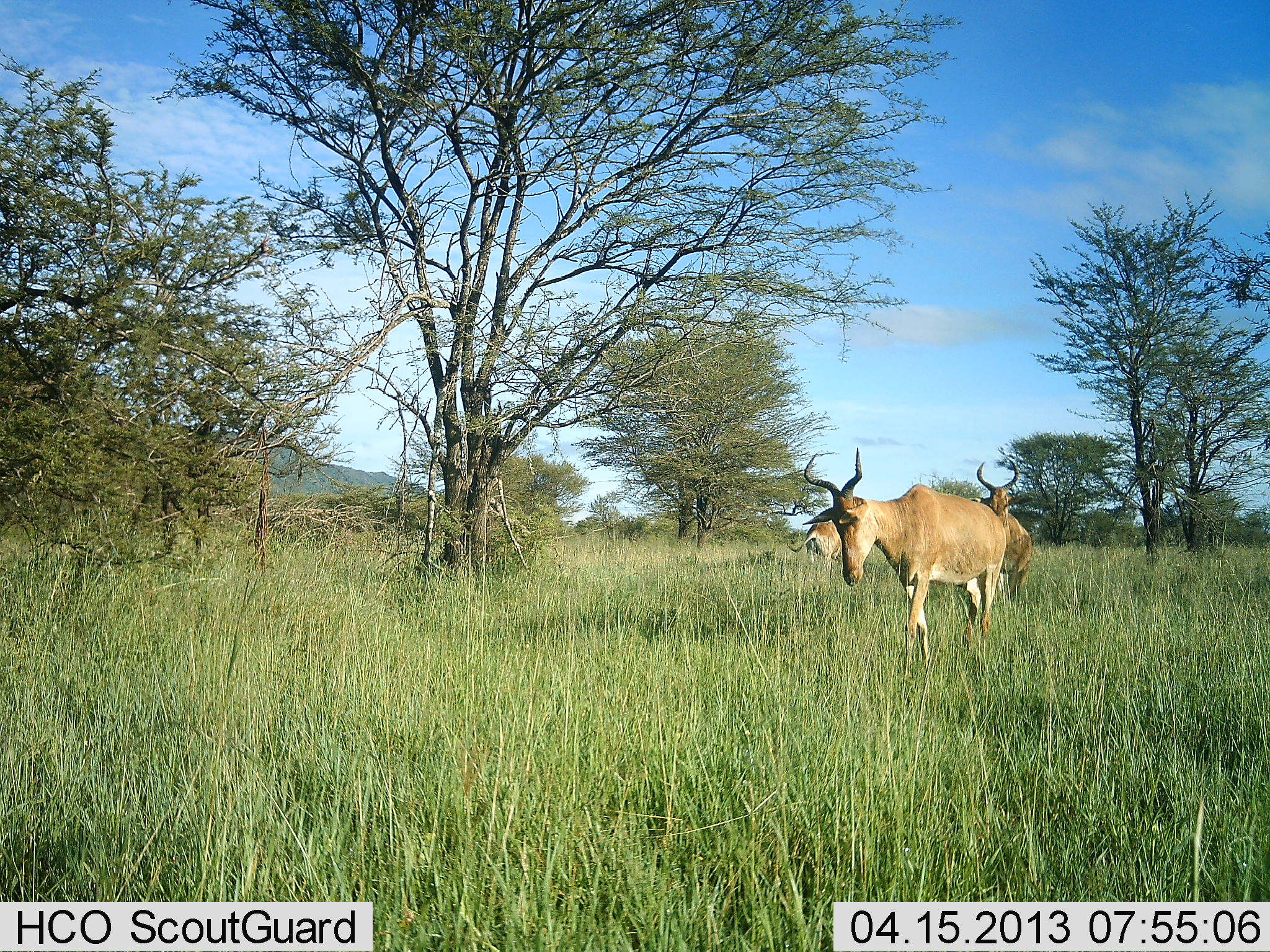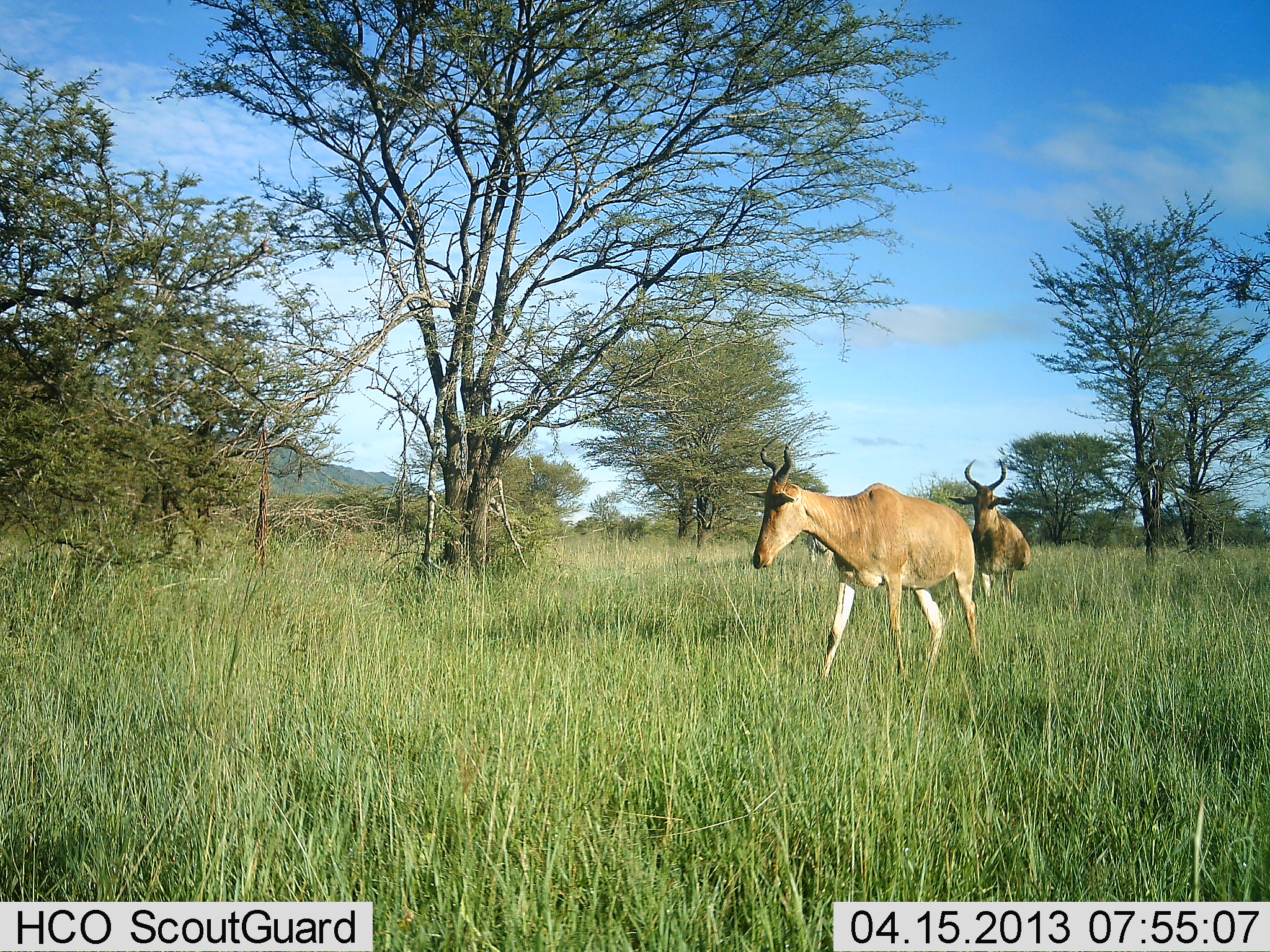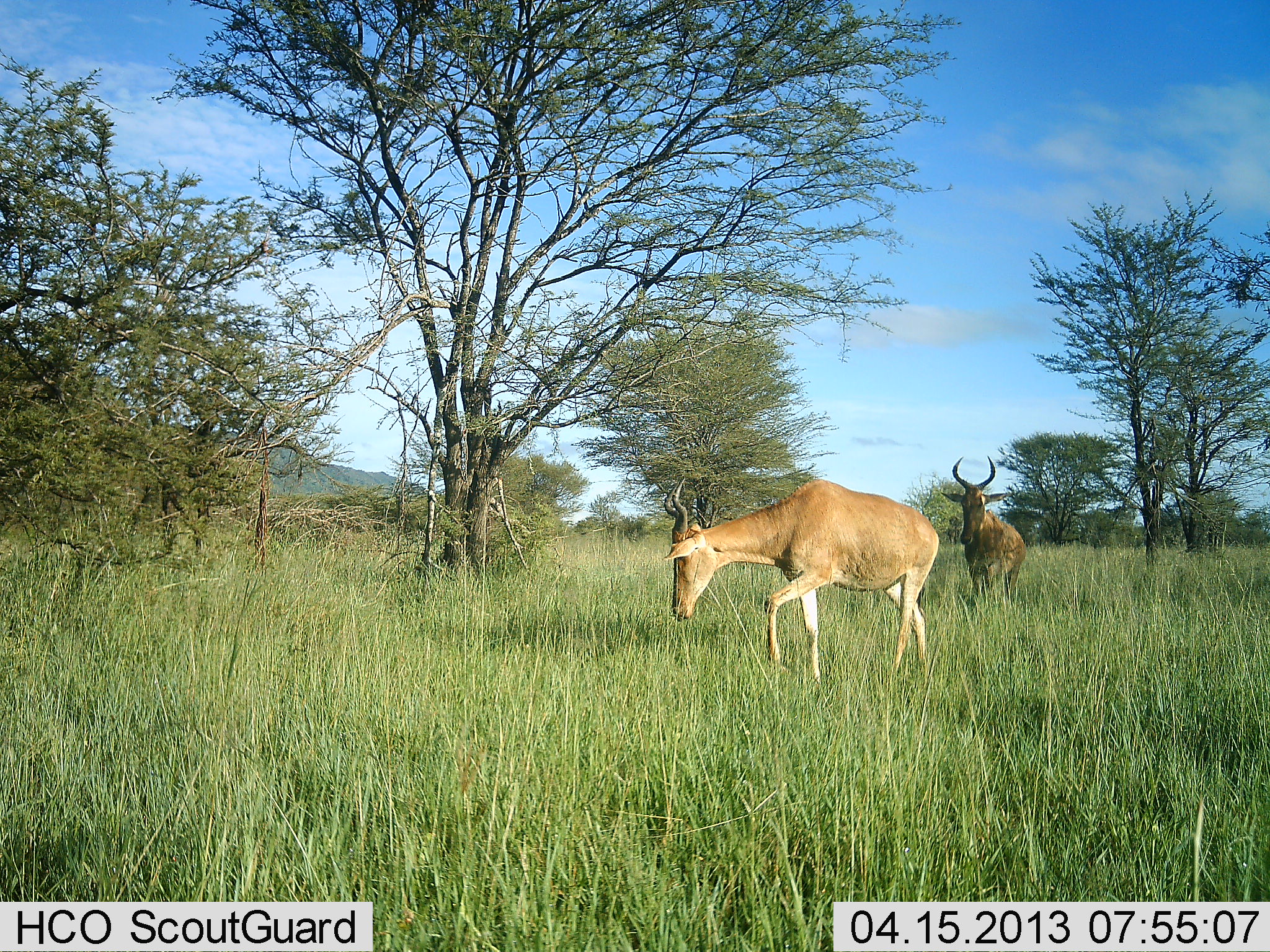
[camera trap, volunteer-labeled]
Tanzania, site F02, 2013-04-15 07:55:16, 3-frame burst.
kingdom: Animalia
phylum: Chordata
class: Mammalia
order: Artiodactyla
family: Bovidae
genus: Alcelaphus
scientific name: Alcelaphus buselaphus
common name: hartebeest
Hartebeest (Alcelaphus buselaphus), count 3. Behavior (volunteer vote fractions): standing 30%, resting 0%, moving 100%, interacting 0%. Young present (vote fraction): 0%. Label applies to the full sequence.